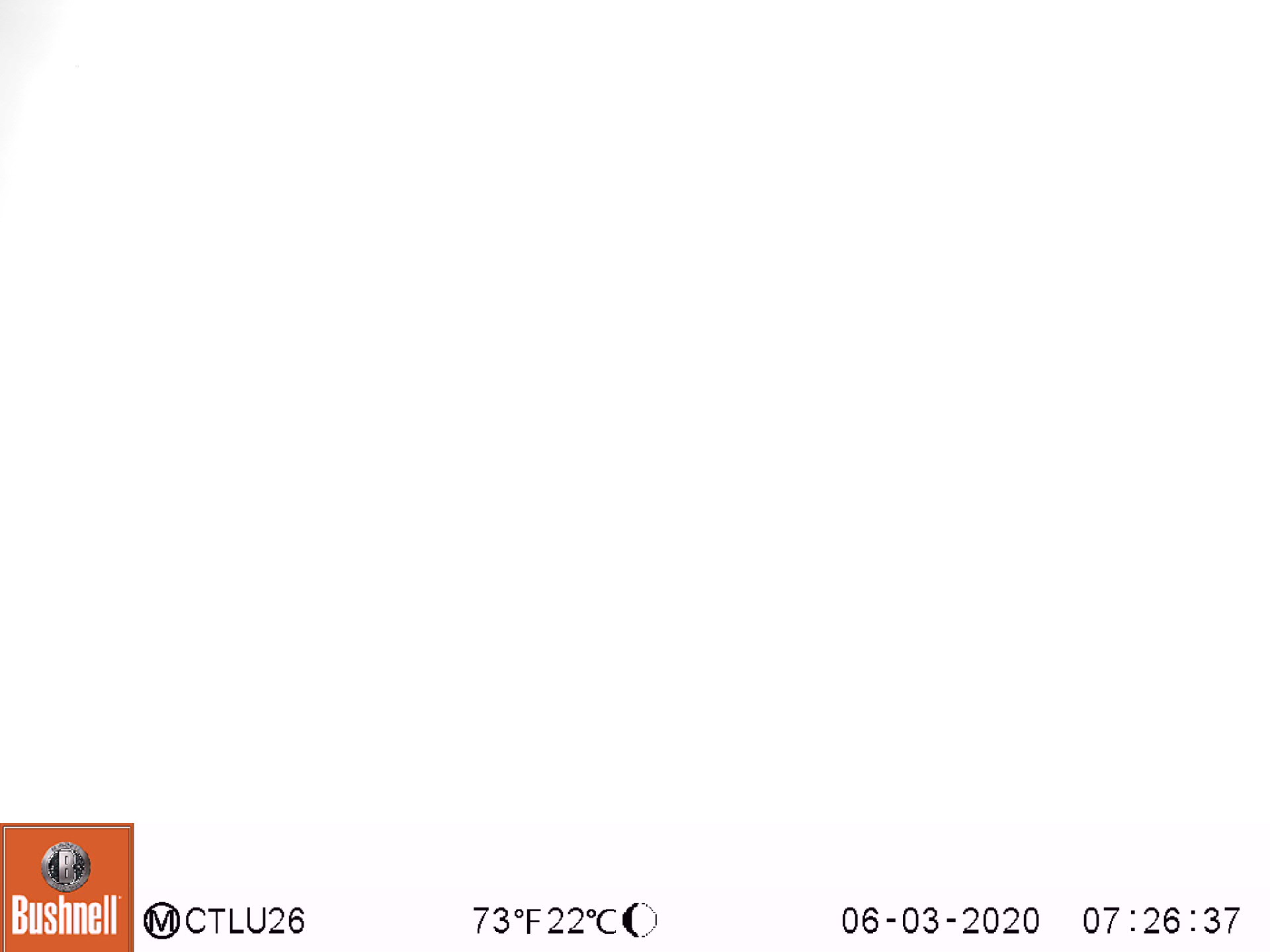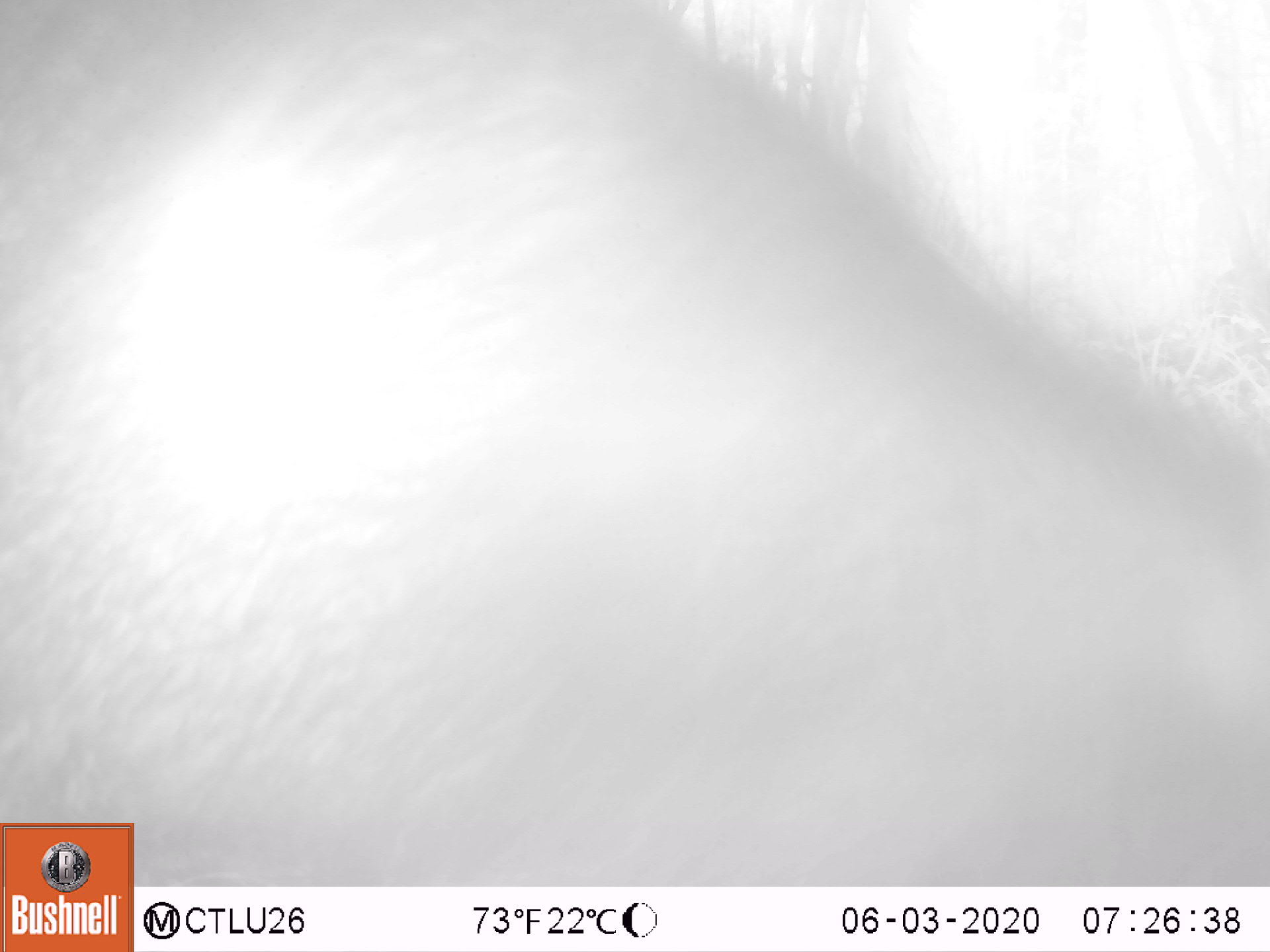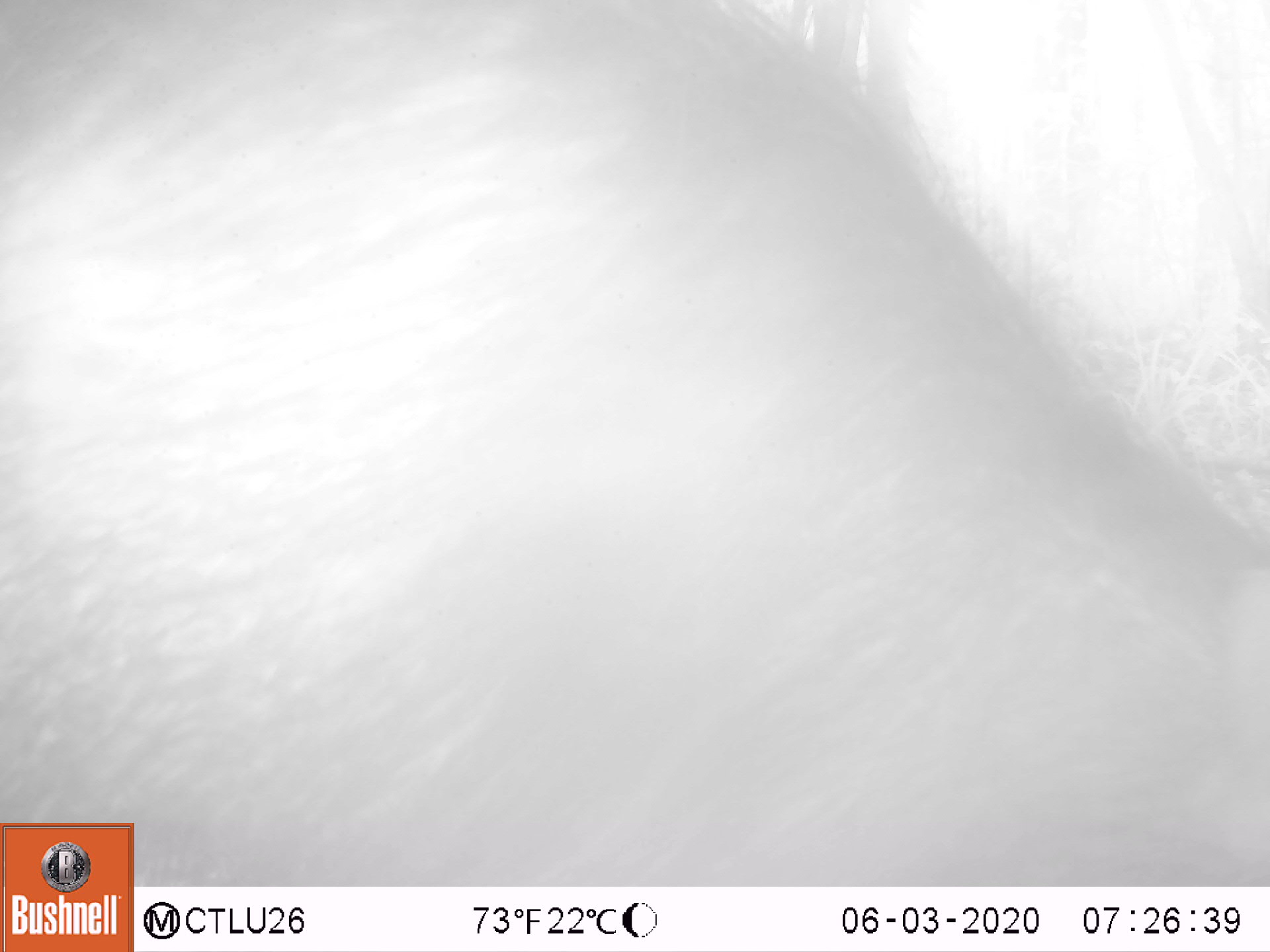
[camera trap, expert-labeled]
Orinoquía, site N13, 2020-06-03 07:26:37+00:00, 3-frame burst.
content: unidentified animal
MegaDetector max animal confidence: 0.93